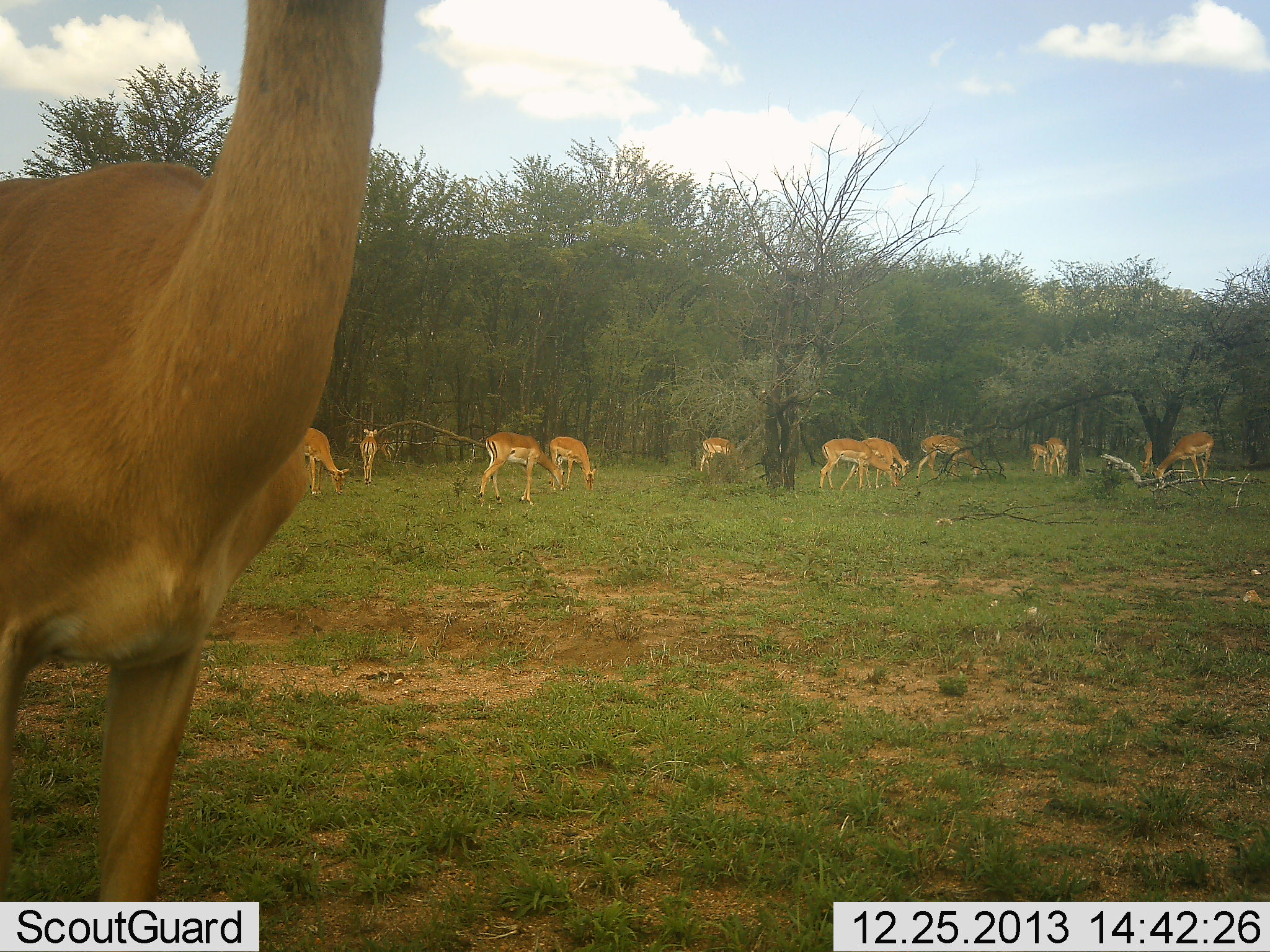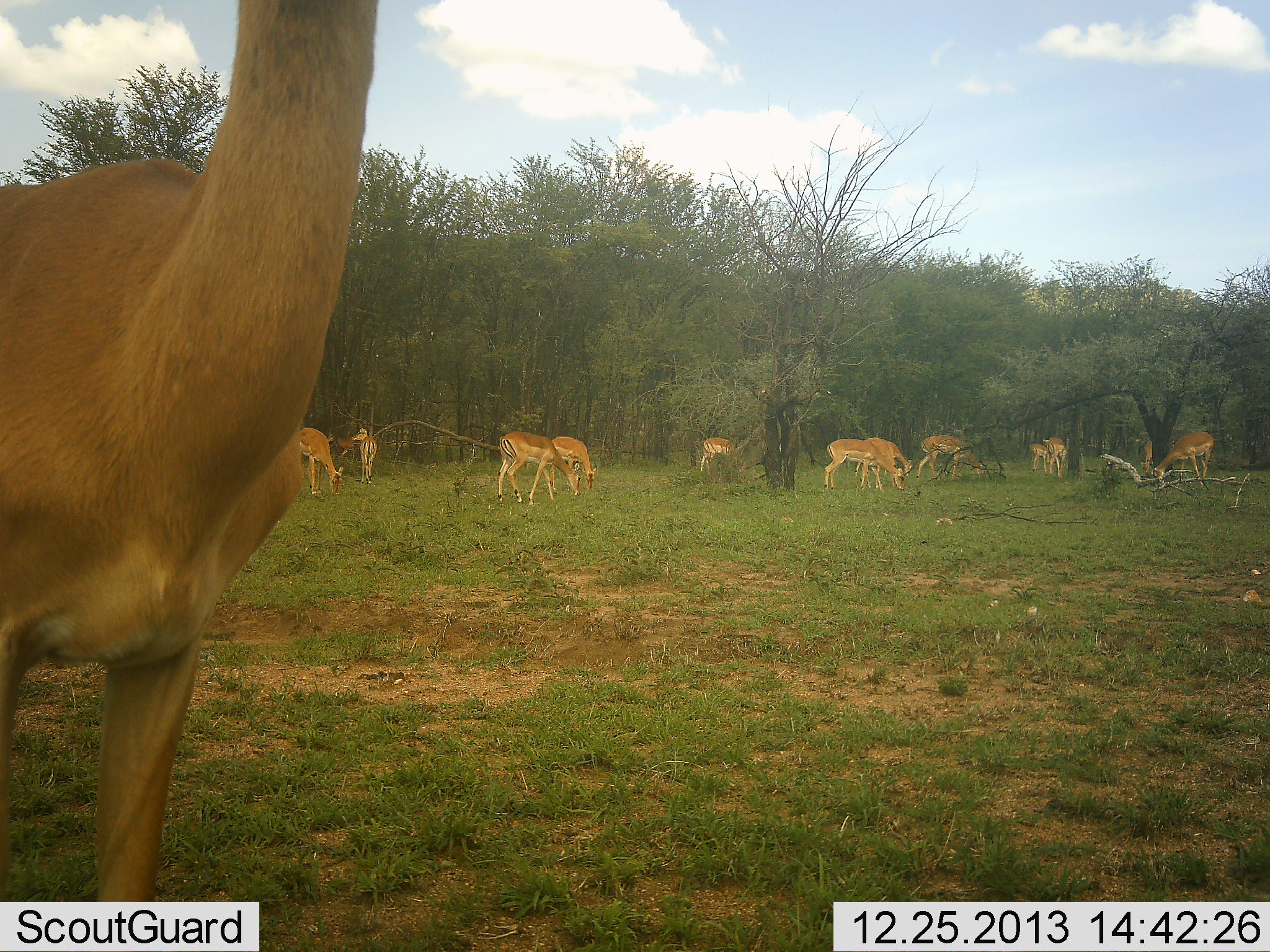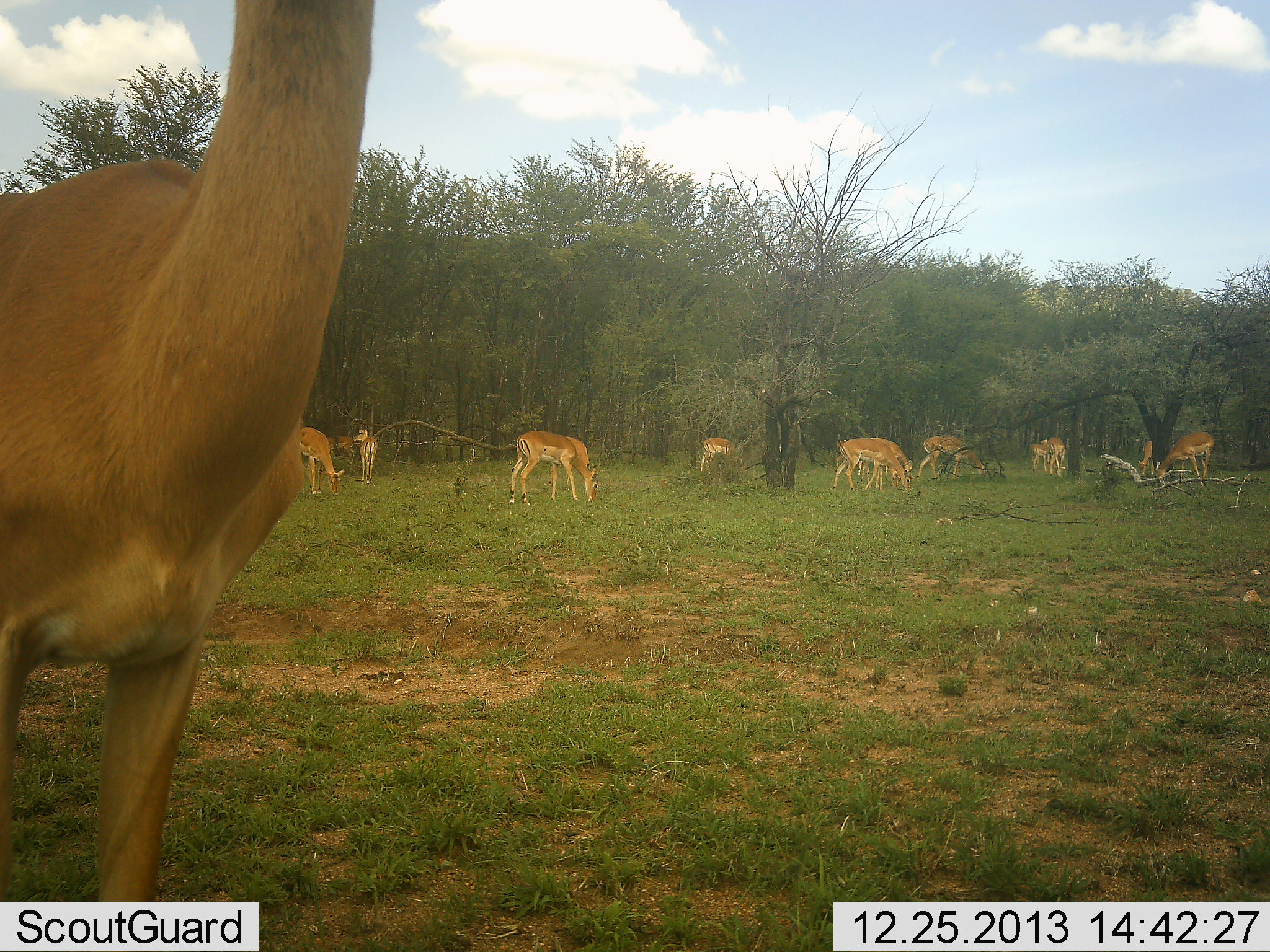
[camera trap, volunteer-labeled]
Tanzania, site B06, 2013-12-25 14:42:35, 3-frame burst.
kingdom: Animalia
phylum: Chordata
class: Mammalia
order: Artiodactyla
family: Bovidae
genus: Aepyceros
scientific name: Aepyceros melampus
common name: impala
Impala (Aepyceros melampus), count 11-50. Behavior (volunteer vote fractions): standing 70%, resting 0%, moving 30%, interacting 0%. Young present (vote fraction): 0%. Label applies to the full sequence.